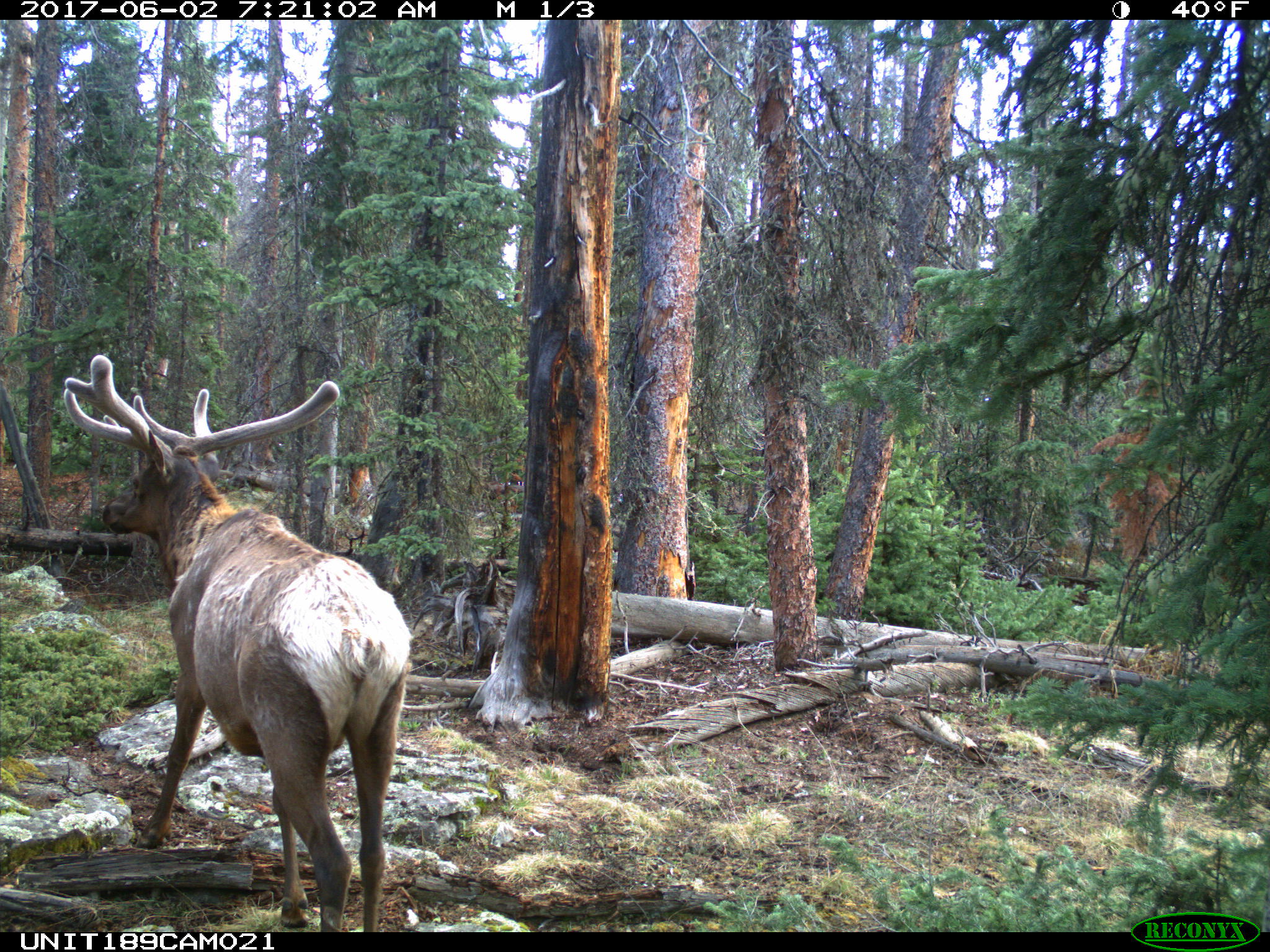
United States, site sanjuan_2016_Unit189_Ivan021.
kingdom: Animalia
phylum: Chordata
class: Mammalia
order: Artiodactyla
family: Cervidae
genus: Cervus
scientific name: Cervus elaphus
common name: red deer